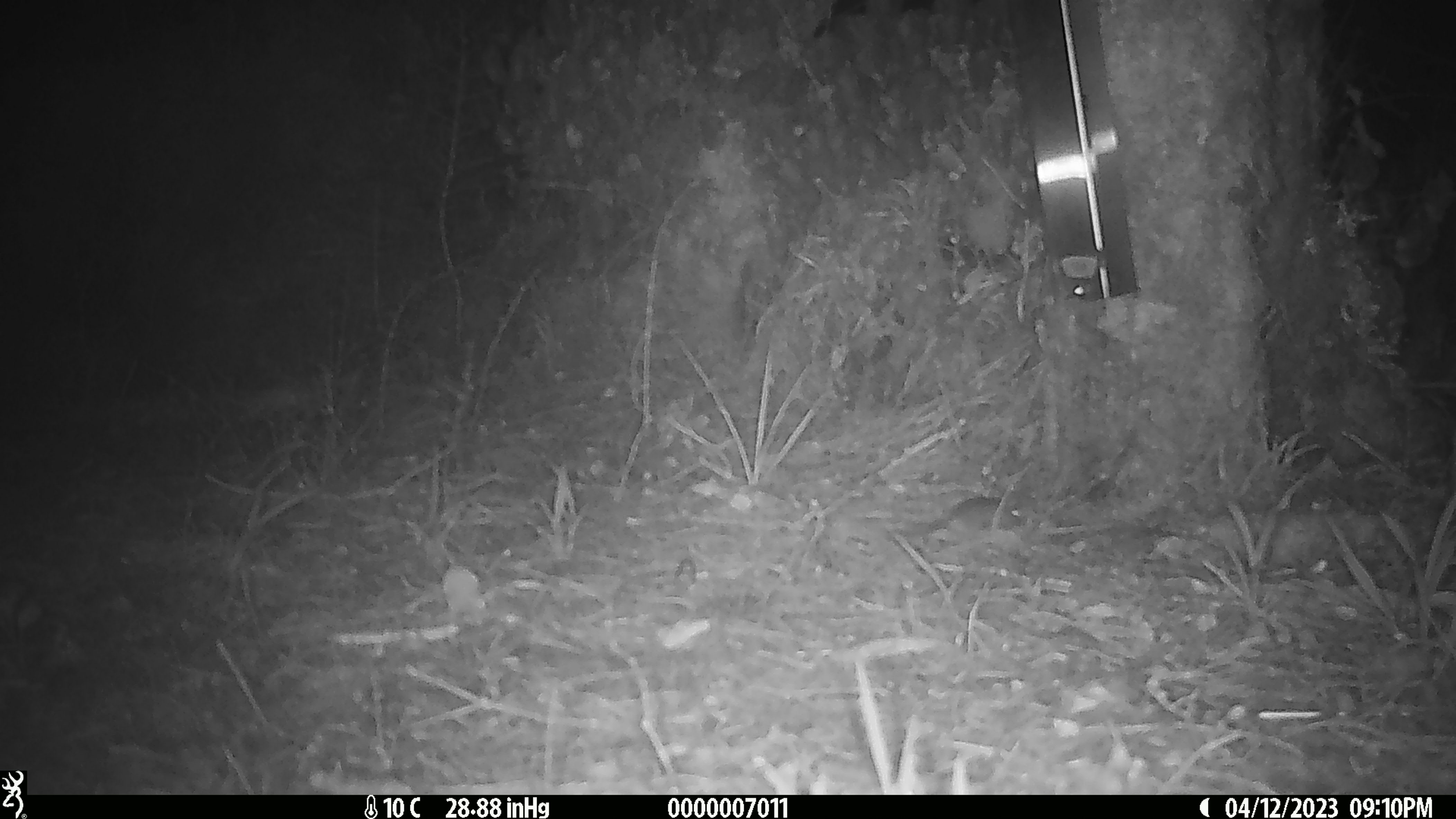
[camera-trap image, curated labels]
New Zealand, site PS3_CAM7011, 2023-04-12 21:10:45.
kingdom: Animalia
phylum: Chordata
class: Mammalia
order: Rodentia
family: Muridae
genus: Mus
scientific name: Mus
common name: mouse